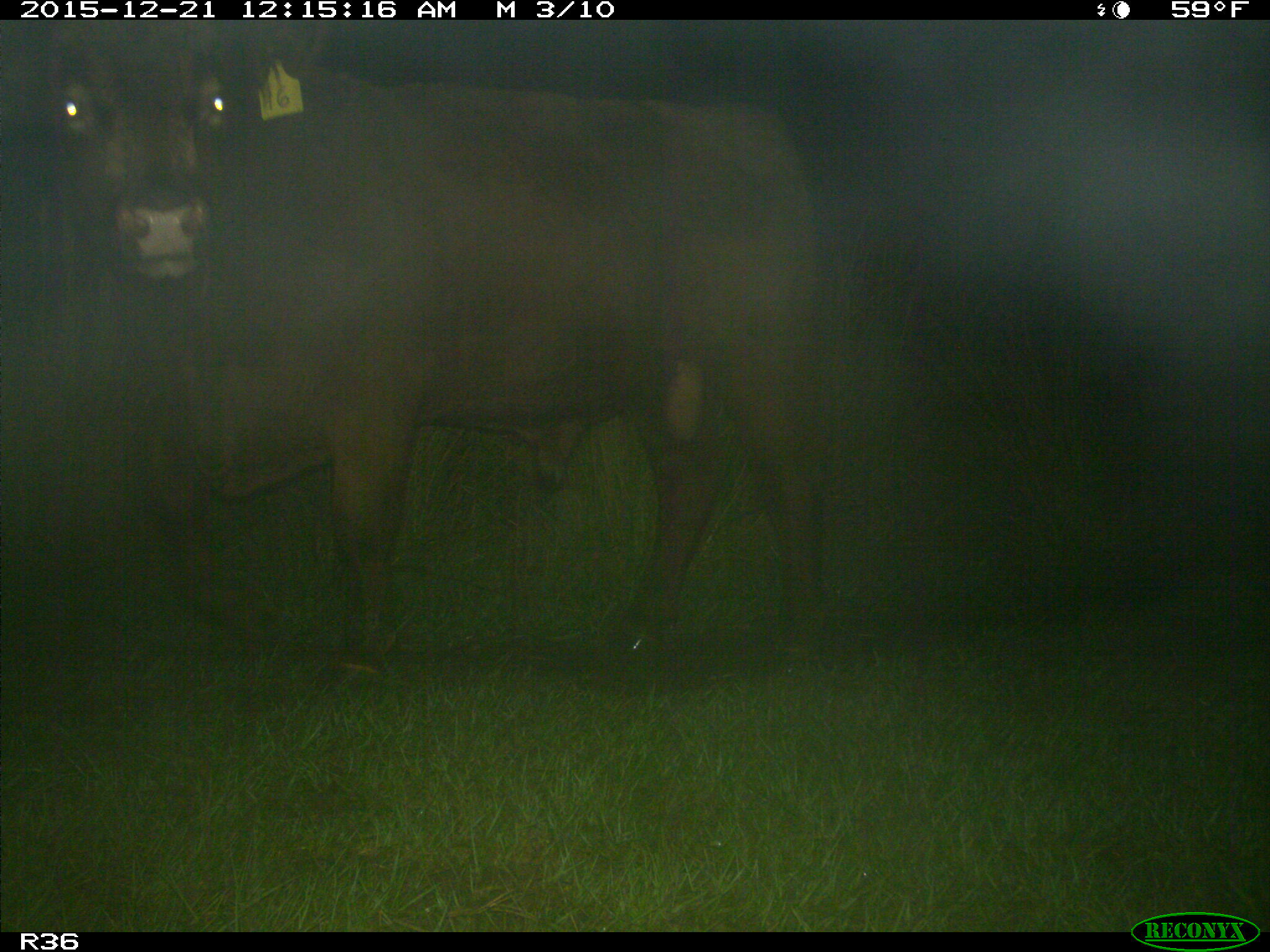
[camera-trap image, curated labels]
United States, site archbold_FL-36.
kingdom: Animalia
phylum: Chordata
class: Mammalia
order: Artiodactyla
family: Bovidae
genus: Bos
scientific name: Bos taurus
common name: domestic cow